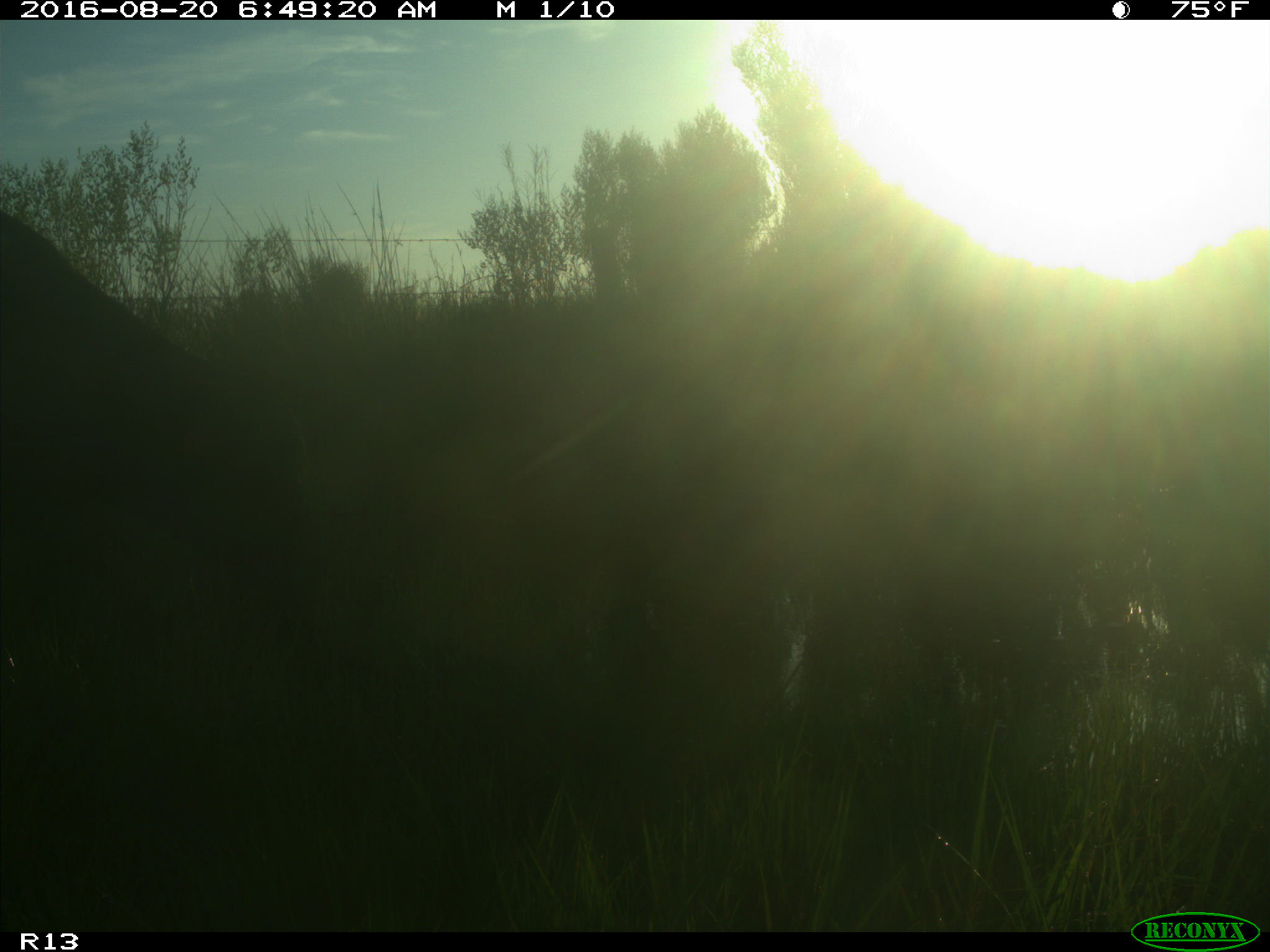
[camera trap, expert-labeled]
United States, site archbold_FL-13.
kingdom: Animalia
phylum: Chordata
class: Mammalia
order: Artiodactyla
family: Bovidae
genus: Bos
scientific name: Bos taurus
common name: domestic cow